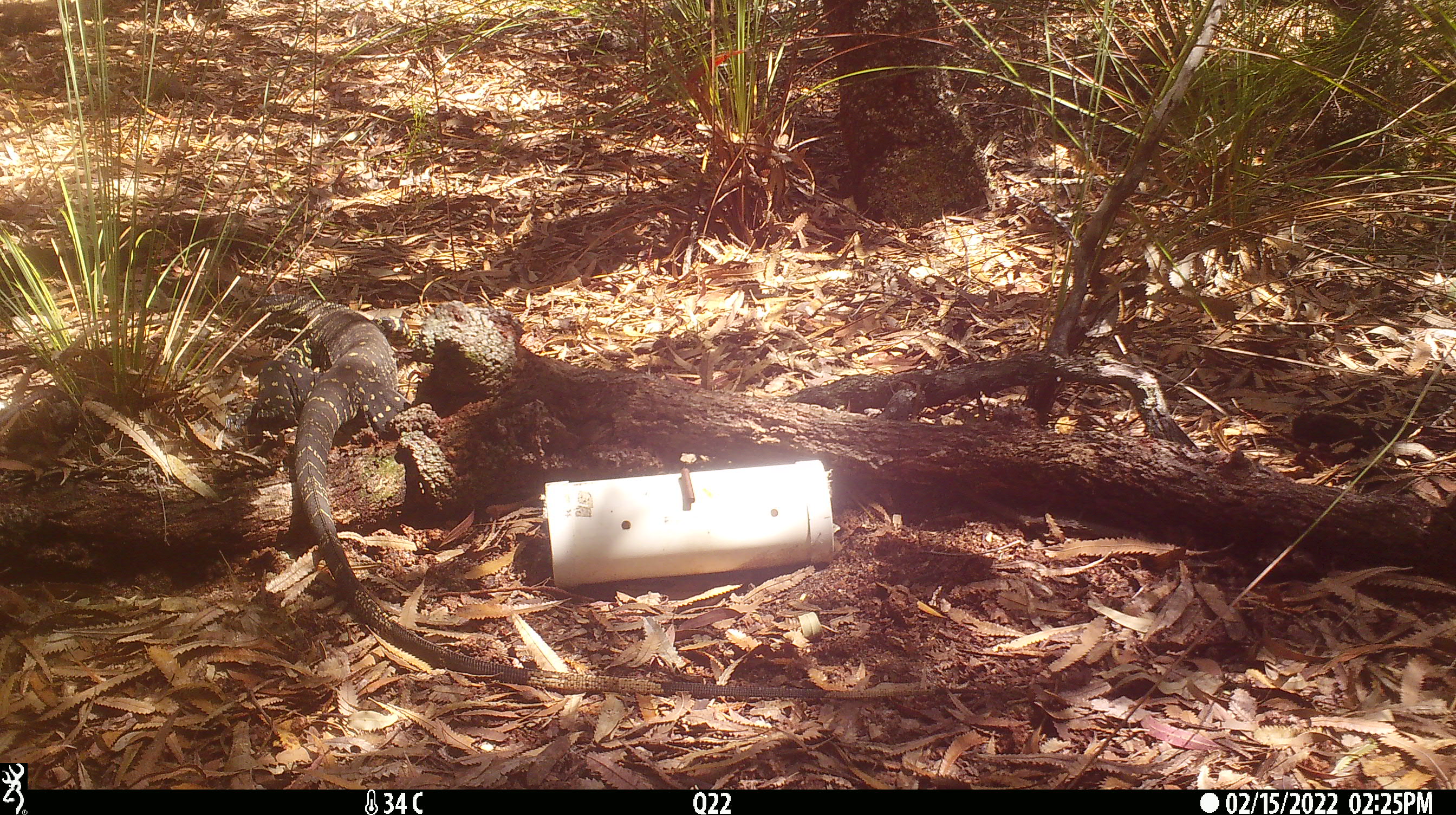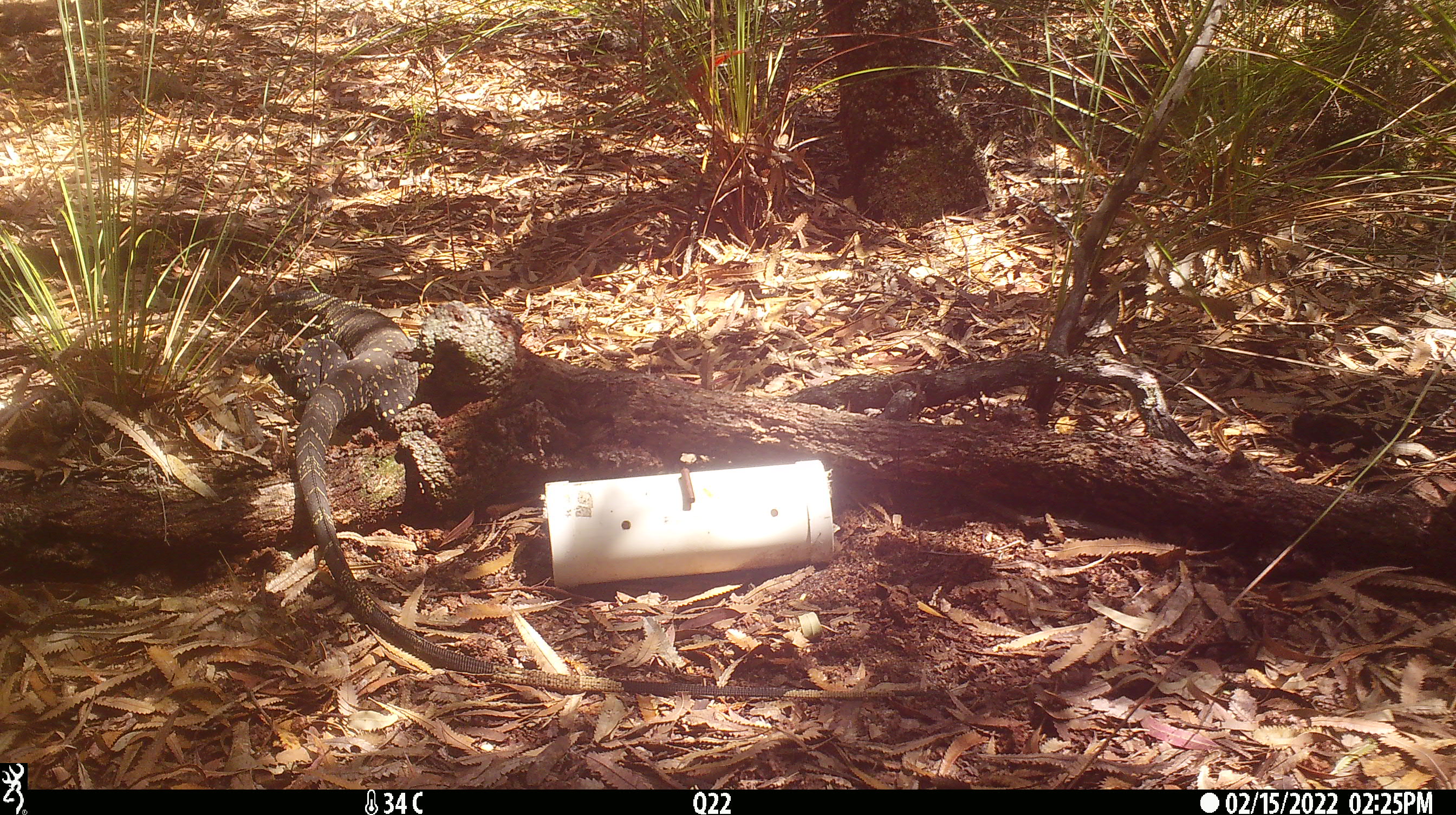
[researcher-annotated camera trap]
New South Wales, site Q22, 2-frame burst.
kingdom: Animalia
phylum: Chordata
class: Reptilia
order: Squamata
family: Varanidae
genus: Varanus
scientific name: Varanus varius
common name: lace monitor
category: goanna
Goanna (lace monitor) (Varanus varius).